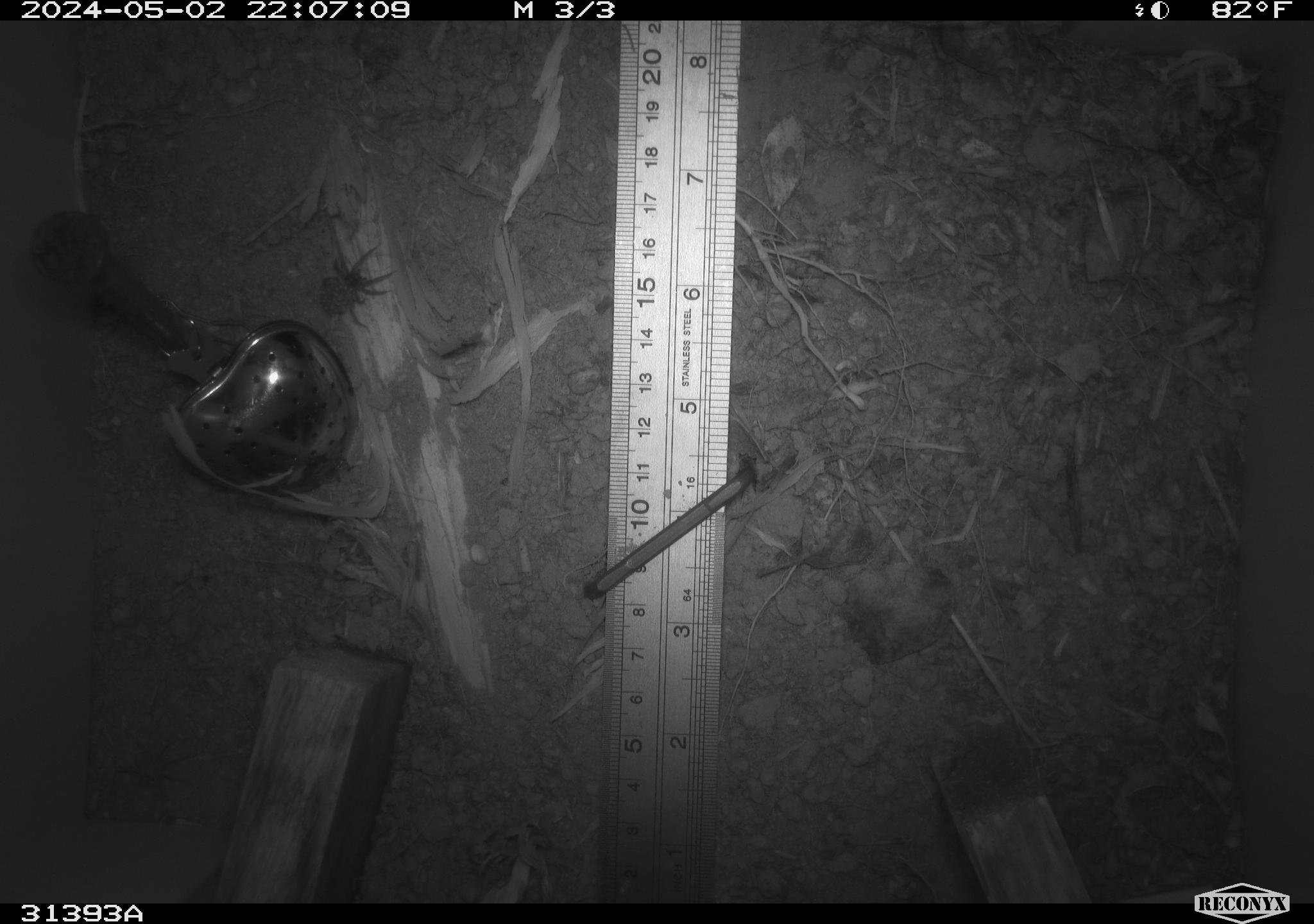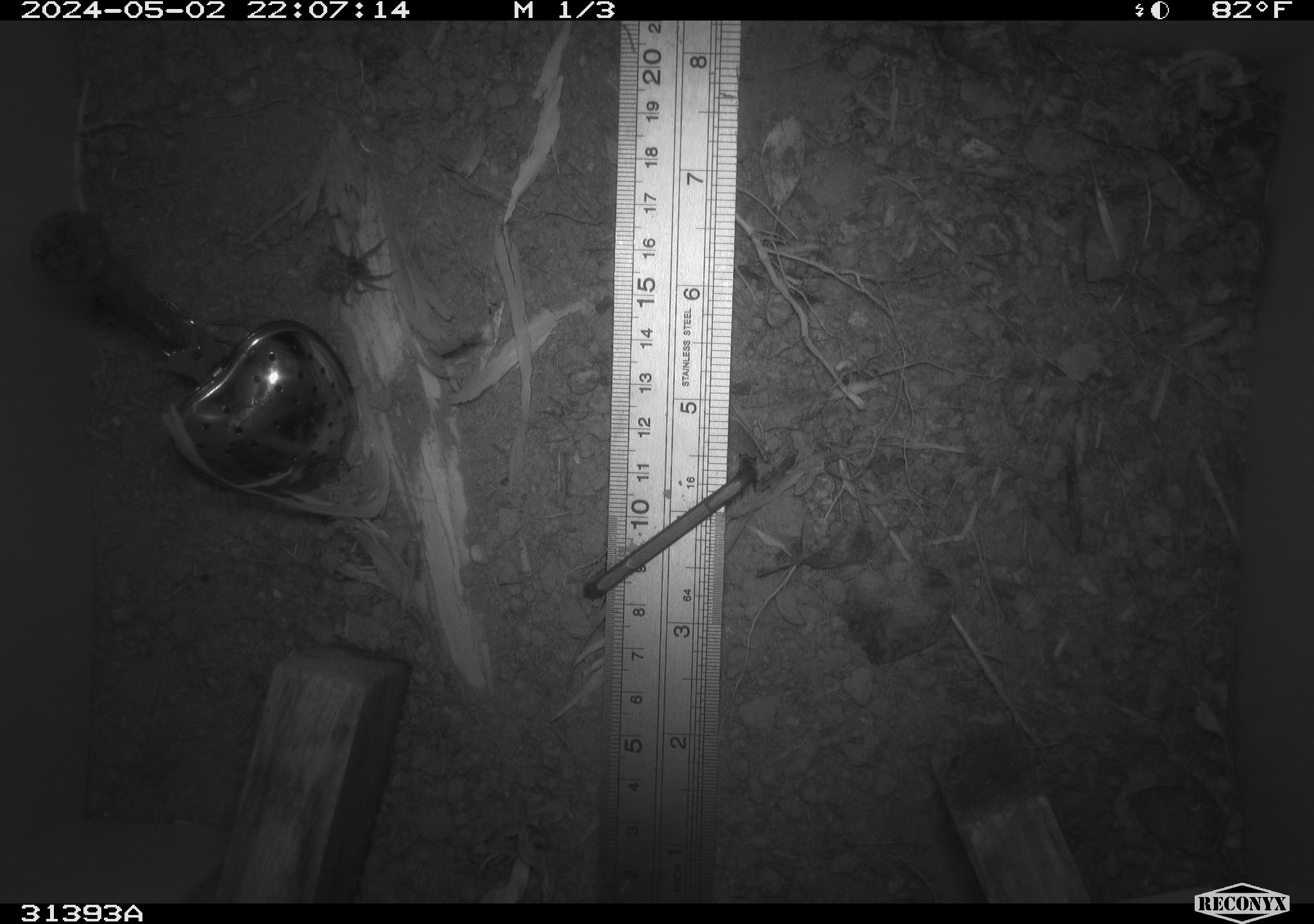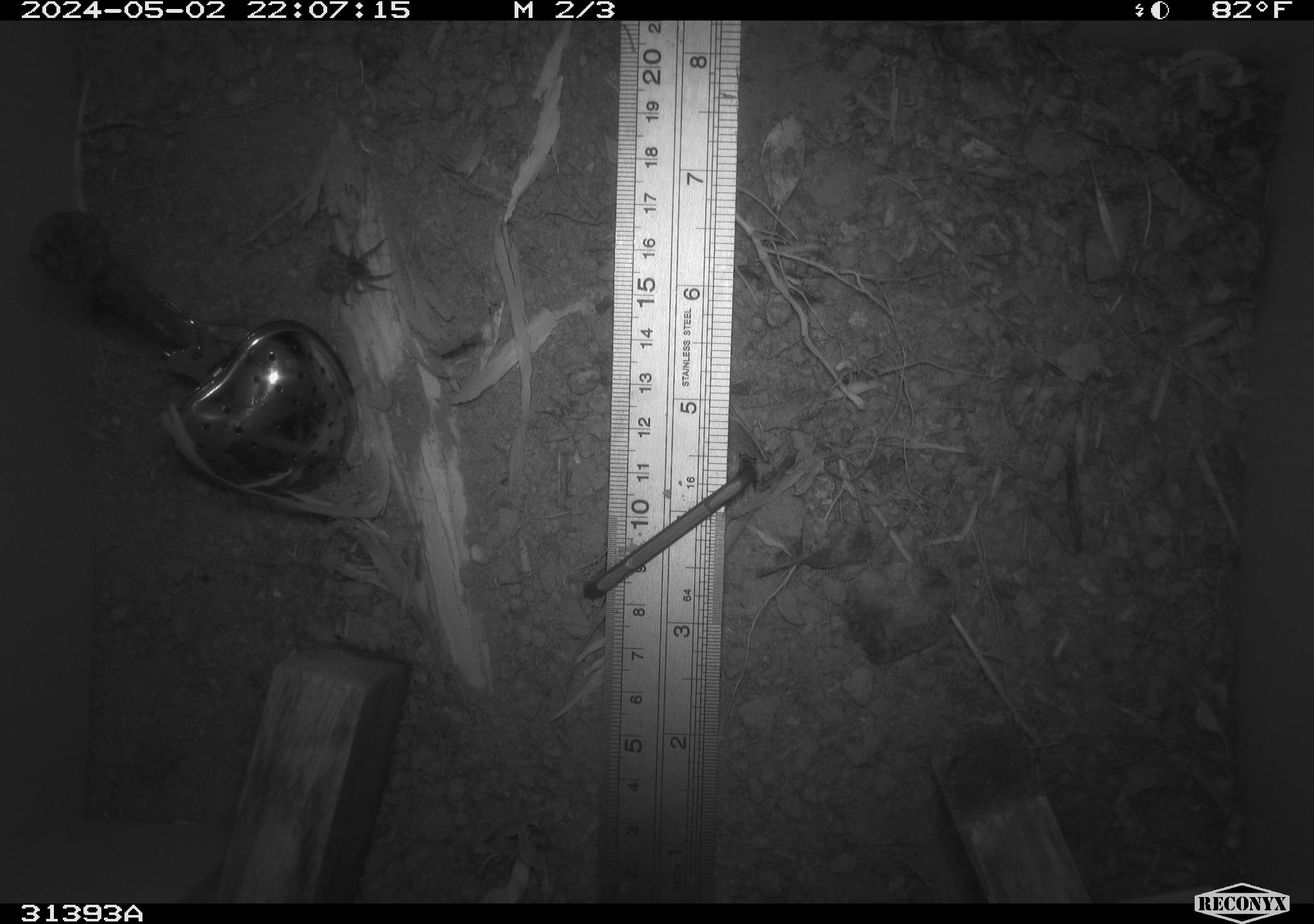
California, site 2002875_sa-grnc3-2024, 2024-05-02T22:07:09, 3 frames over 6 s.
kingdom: Animalia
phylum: Arthropoda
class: Insecta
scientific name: Insecta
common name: insect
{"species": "insect (Insecta)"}